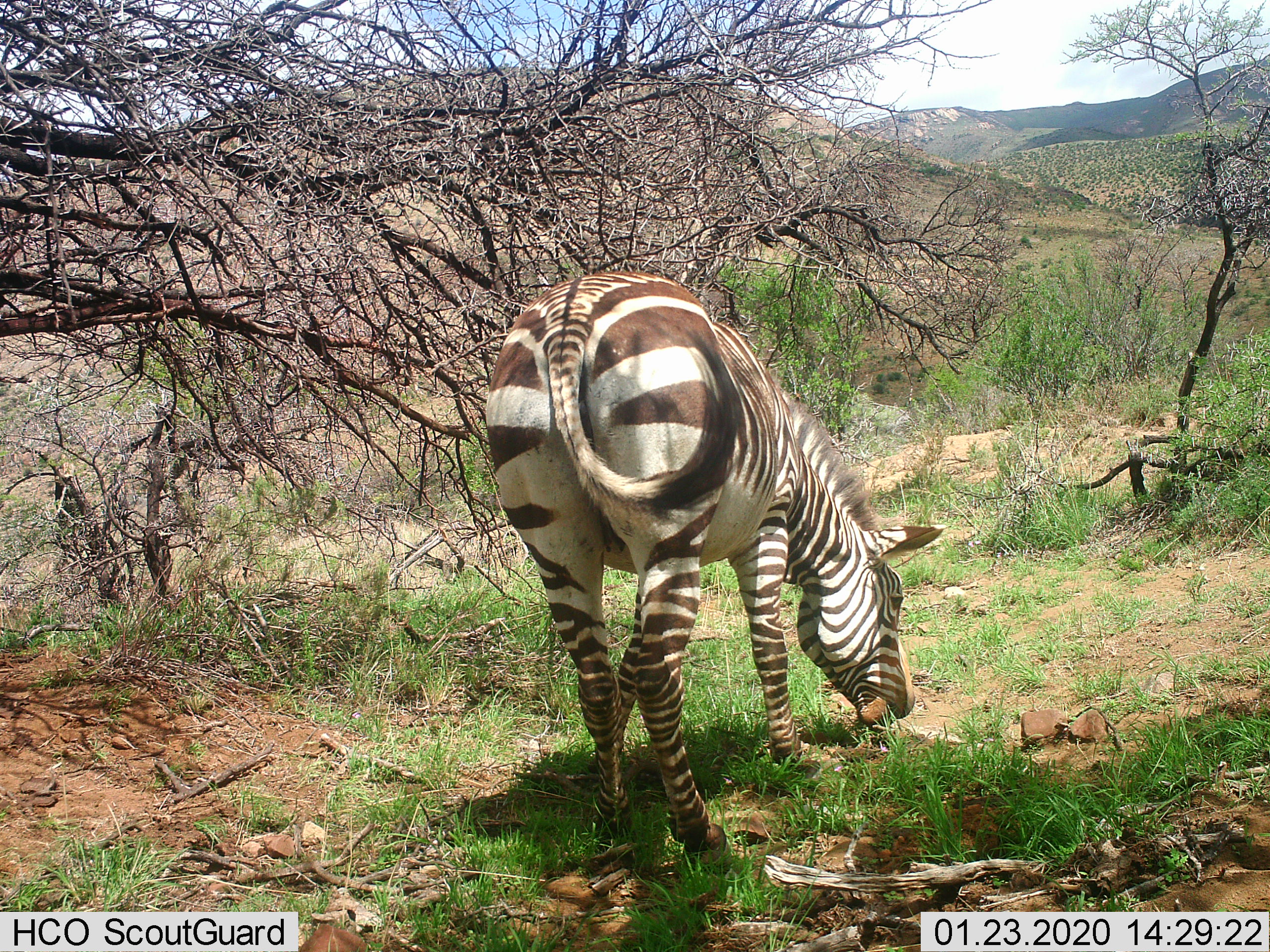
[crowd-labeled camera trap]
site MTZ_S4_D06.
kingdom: Animalia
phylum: Chordata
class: Mammalia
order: Perissodactyla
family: Equidae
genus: Equus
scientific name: Equus zebra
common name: mountain zebra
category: zebramountain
Zebramountain (mountain zebra) (Equus zebra), count 1. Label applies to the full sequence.